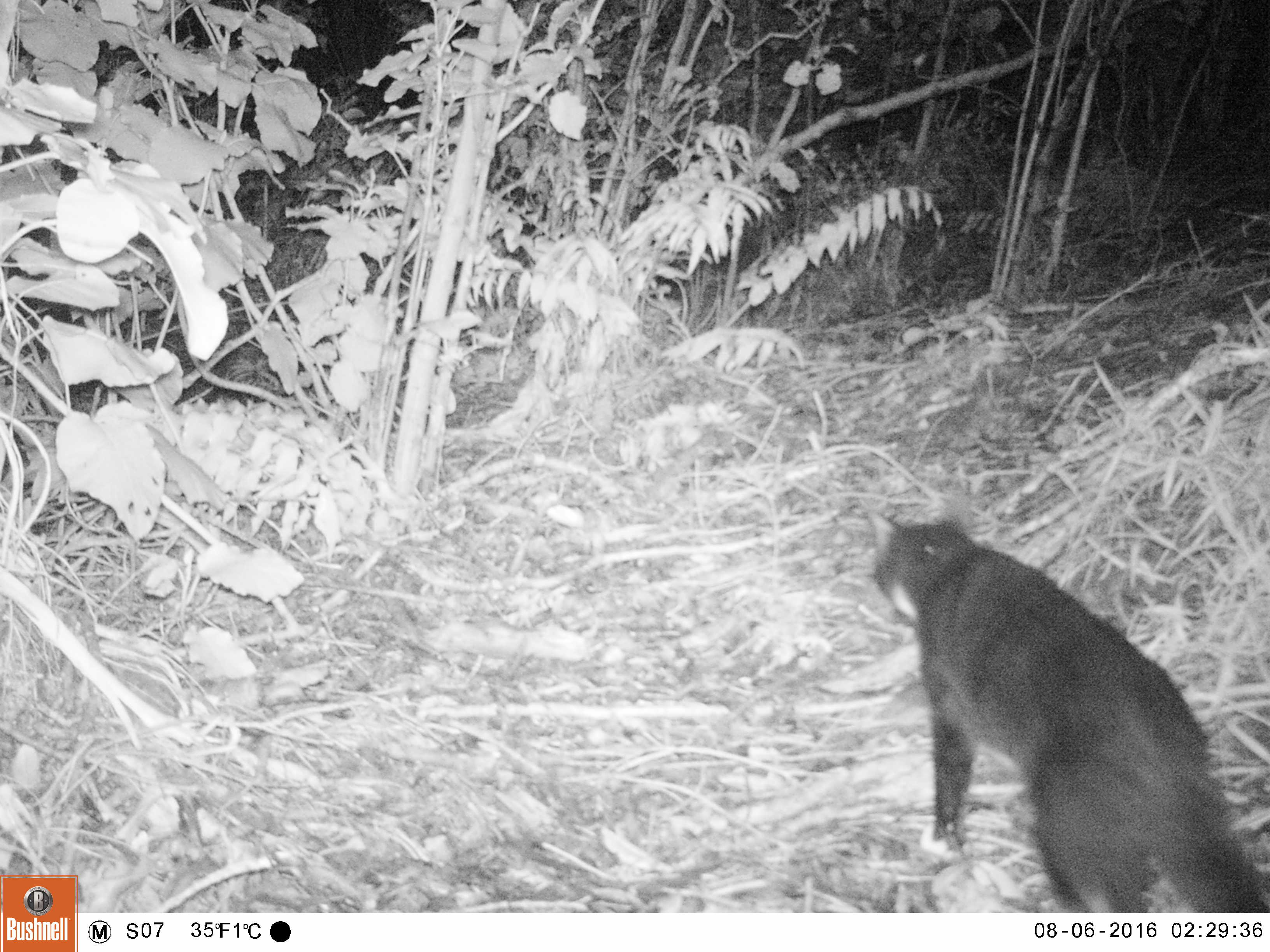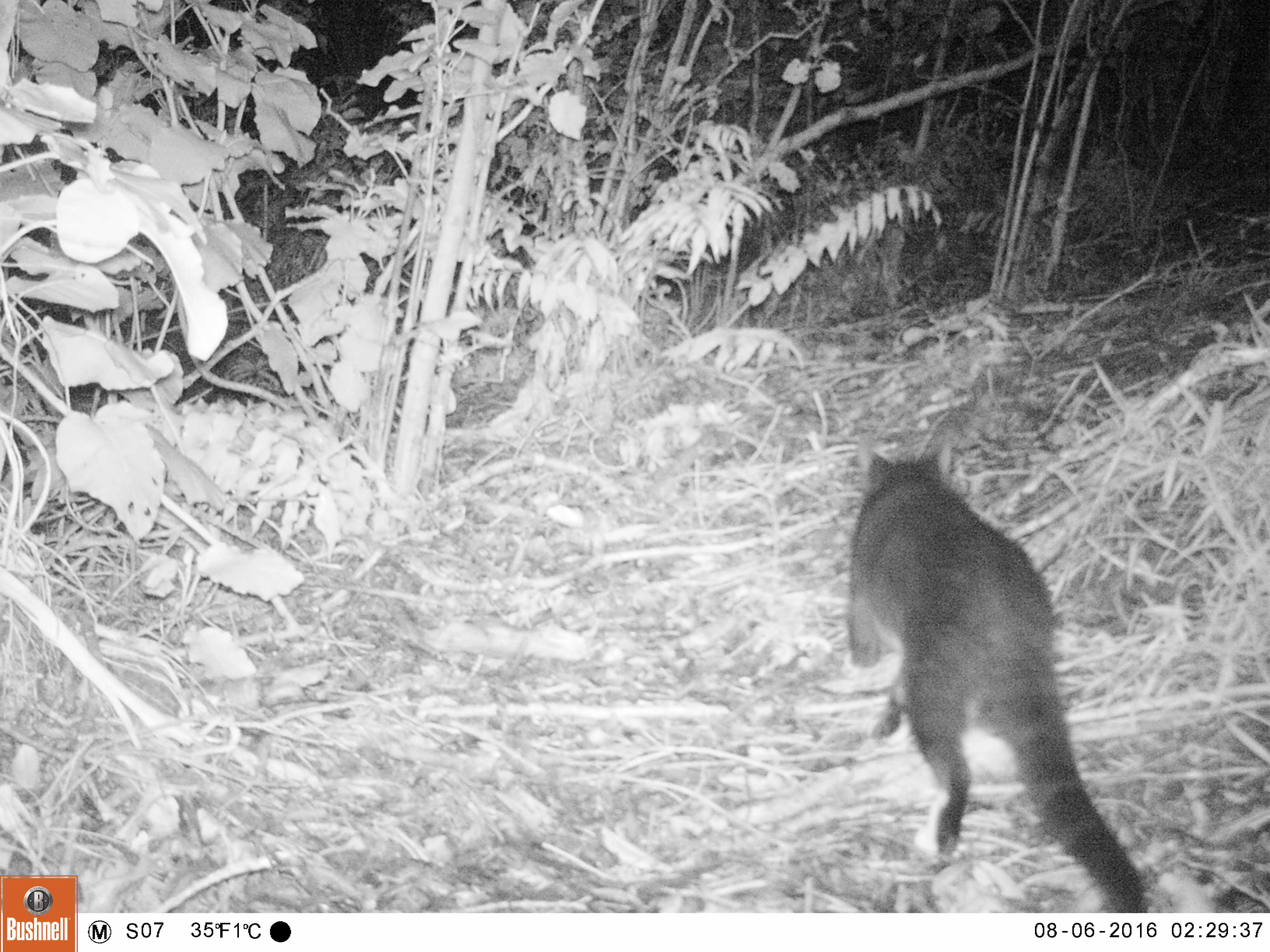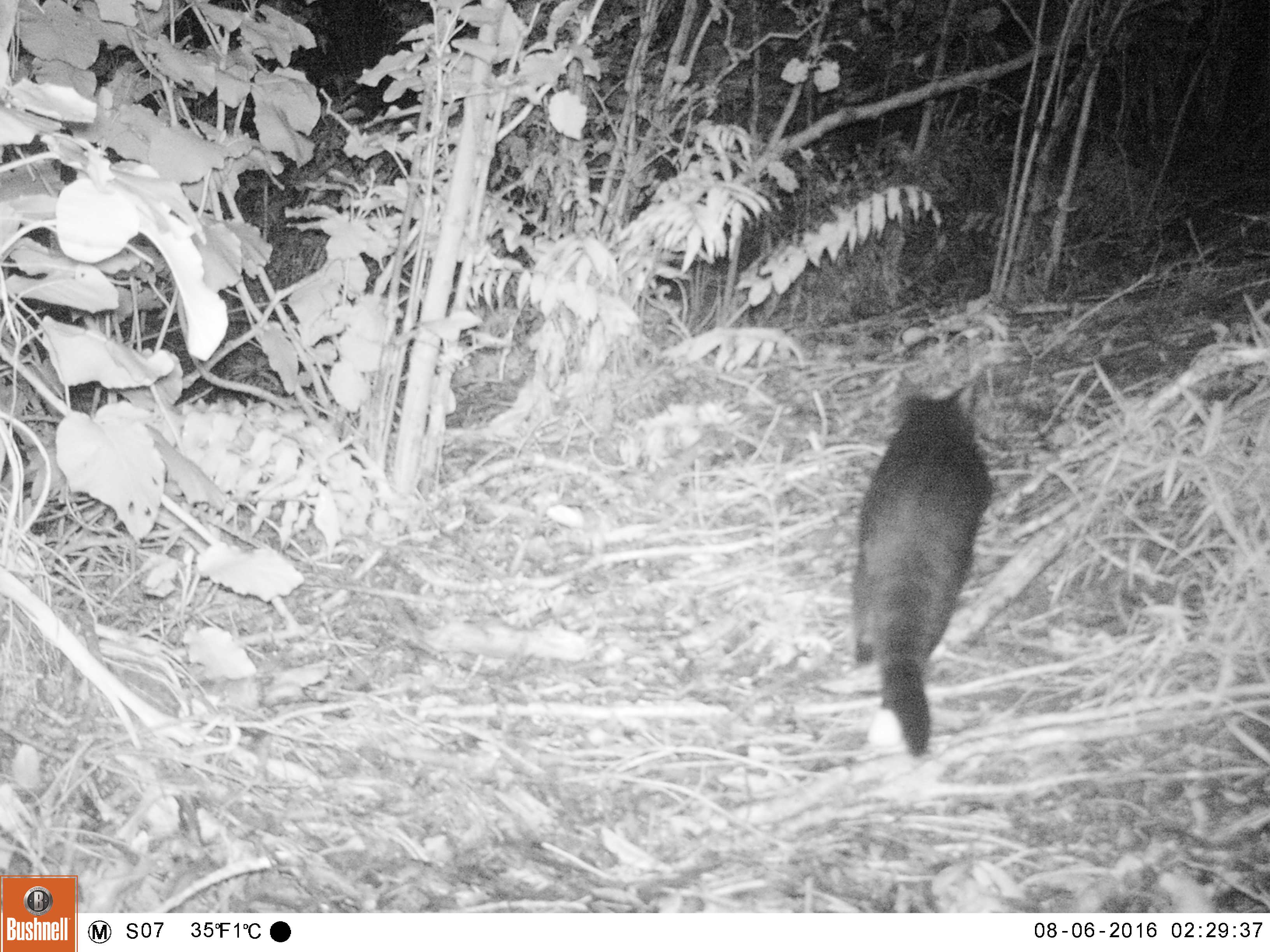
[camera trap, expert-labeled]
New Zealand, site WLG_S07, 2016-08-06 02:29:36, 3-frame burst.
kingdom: Animalia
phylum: Chordata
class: Mammalia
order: Carnivora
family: Felidae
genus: Felis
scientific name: Felis catus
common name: domestic cat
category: cat